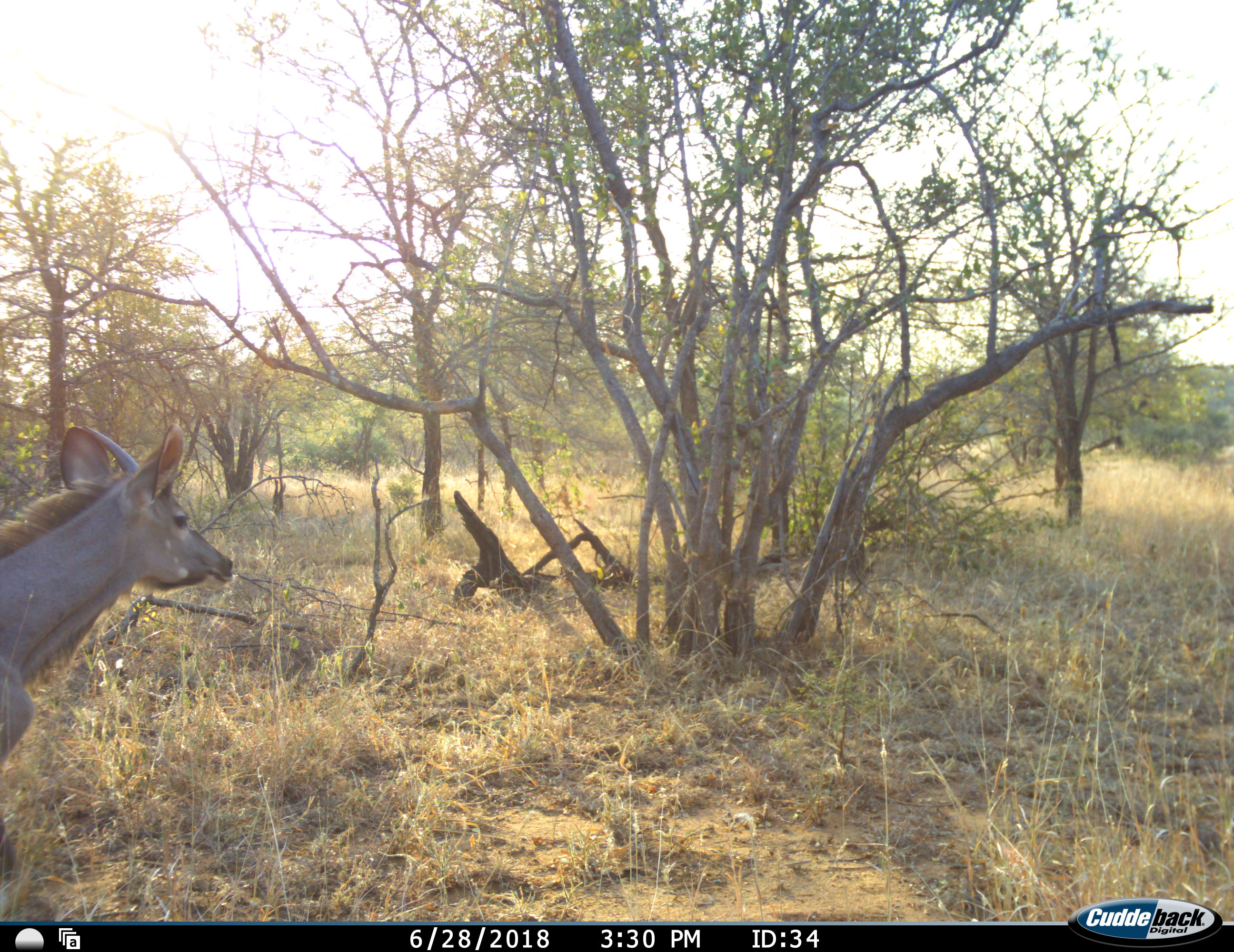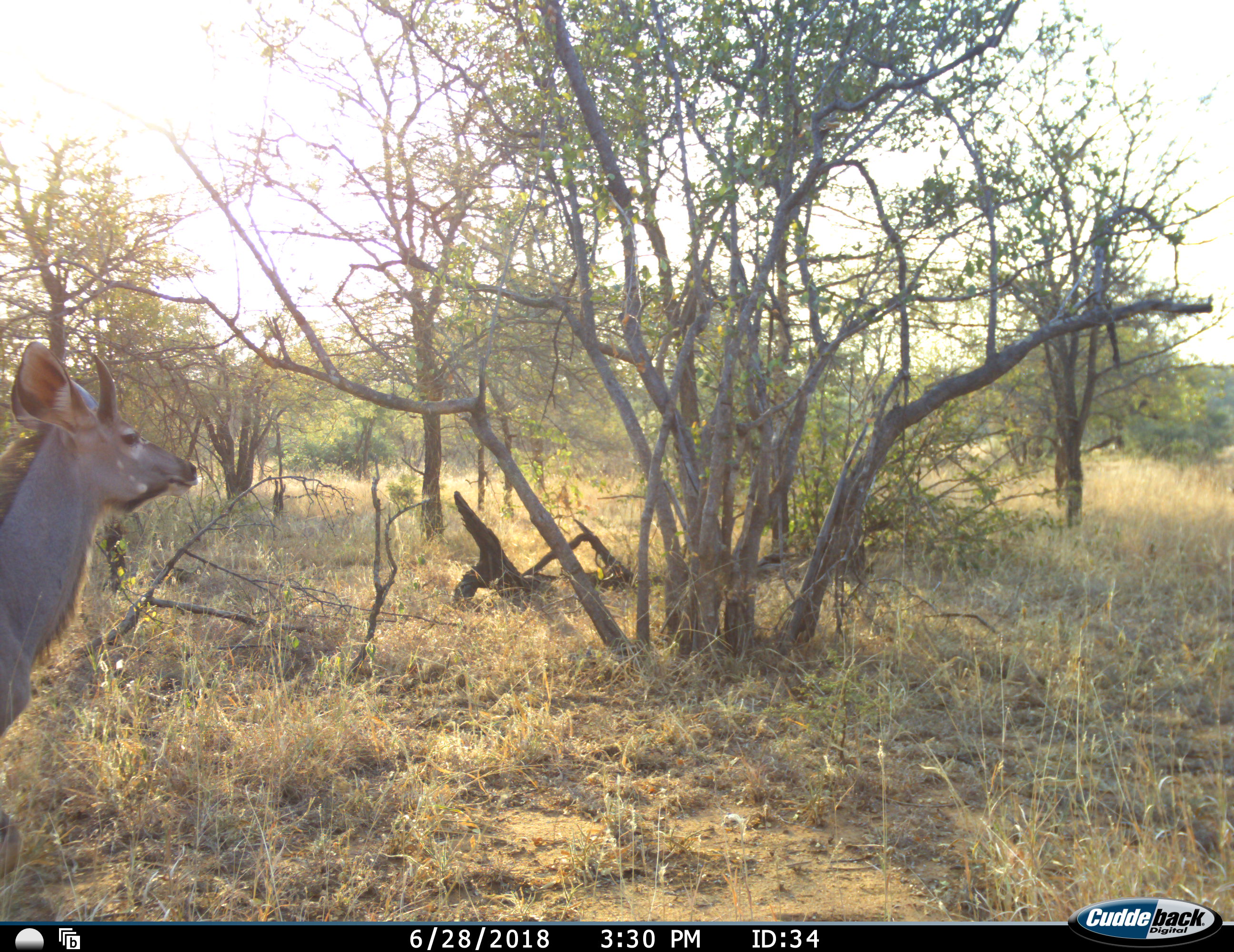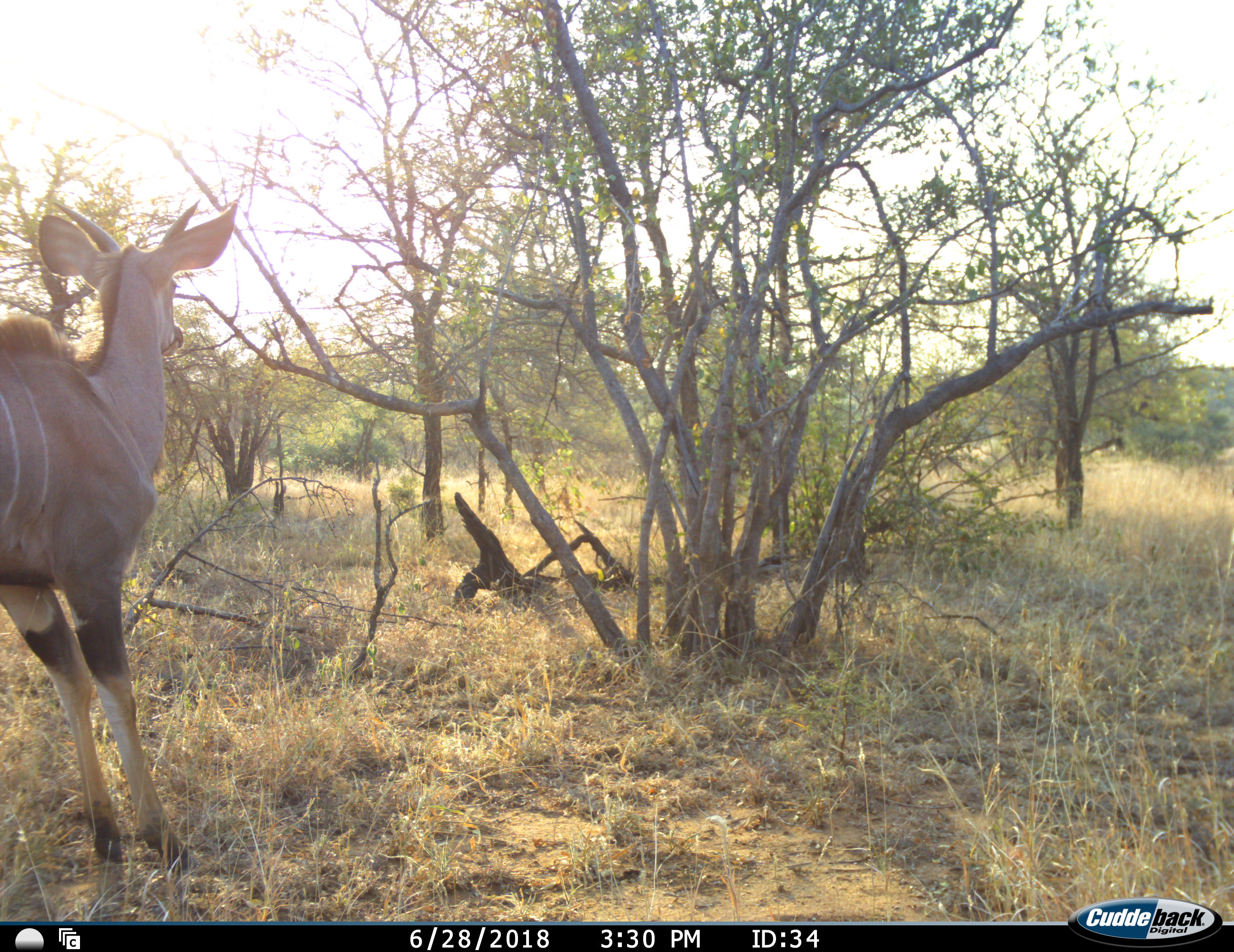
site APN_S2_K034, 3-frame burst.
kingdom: Animalia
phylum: Chordata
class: Mammalia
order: Artiodactyla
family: Bovidae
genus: Tragelaphus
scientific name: Tragelaphus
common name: kudu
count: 1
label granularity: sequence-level